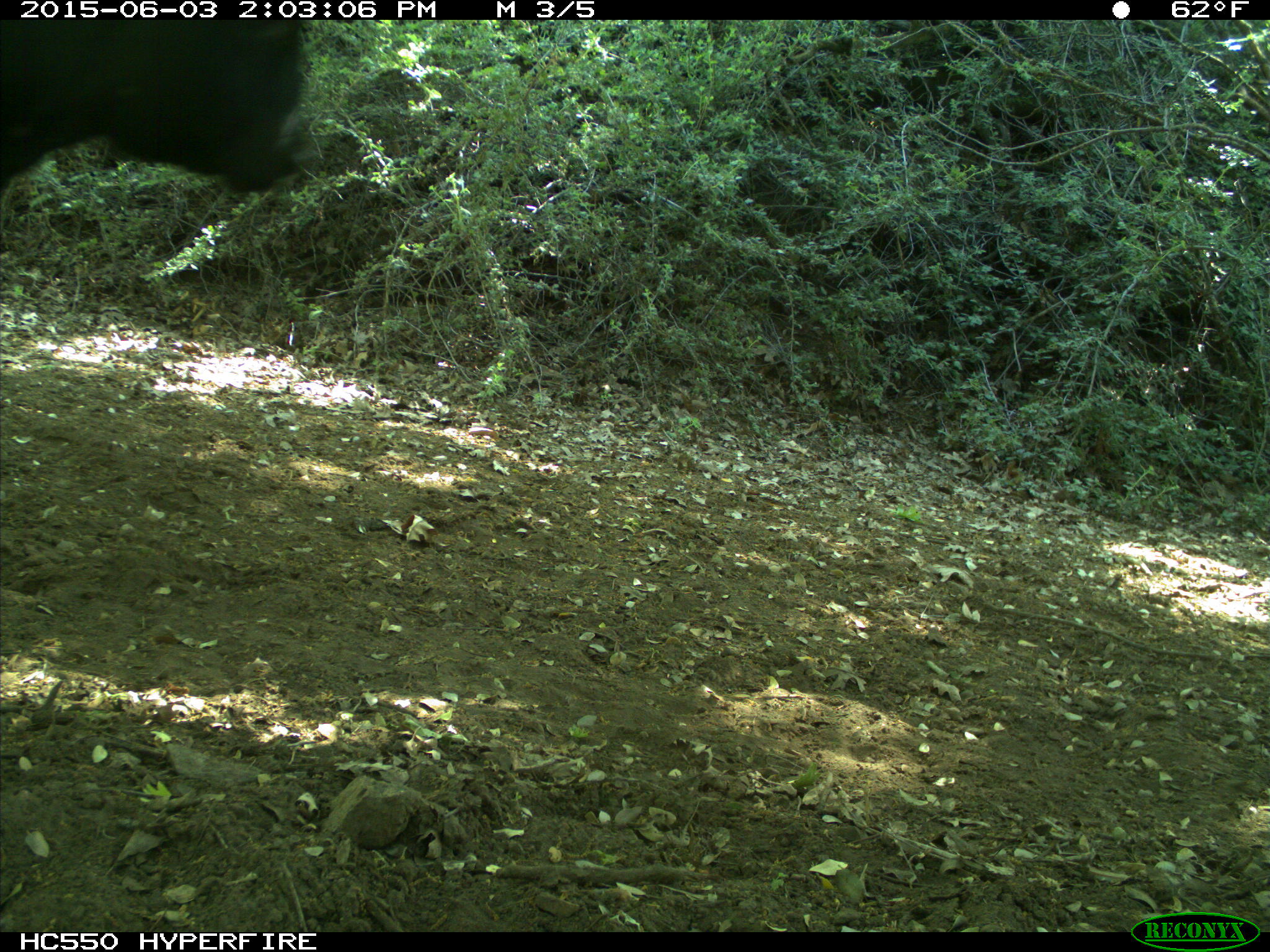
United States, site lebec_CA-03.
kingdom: Animalia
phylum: Chordata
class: Mammalia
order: Artiodactyla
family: Bovidae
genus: Bos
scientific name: Bos taurus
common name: domestic cow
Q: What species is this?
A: Bos taurus (domestic cow).